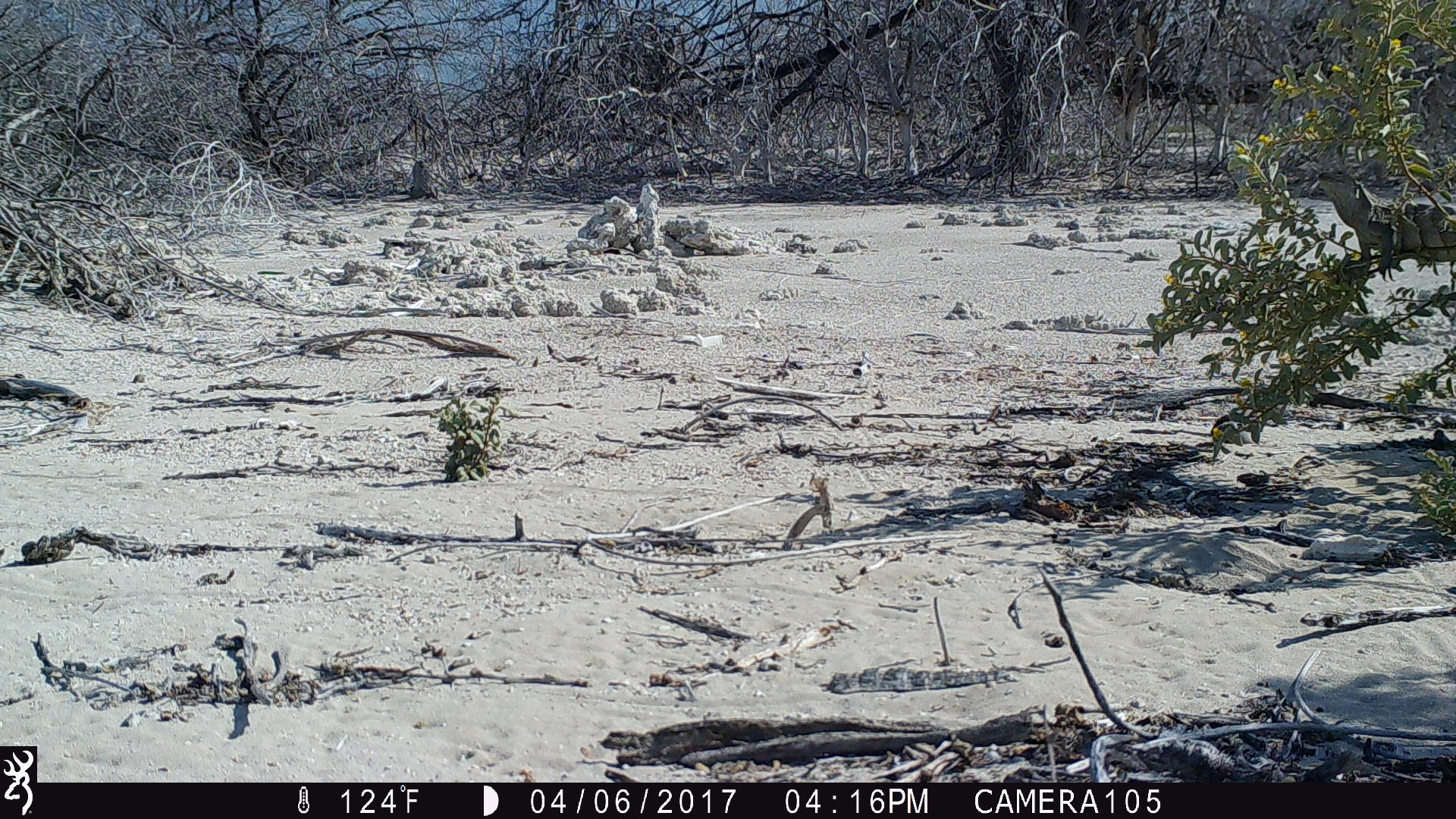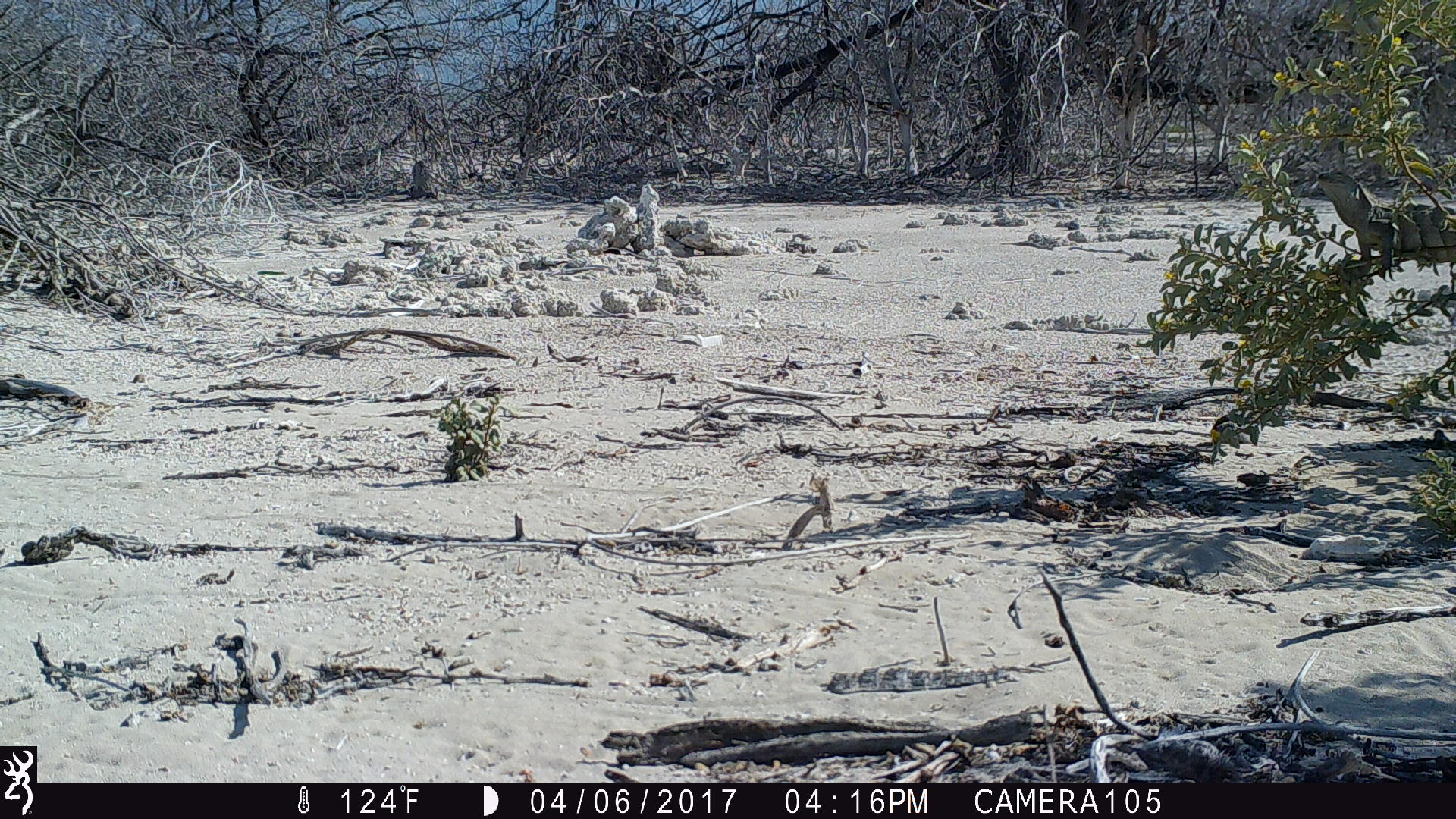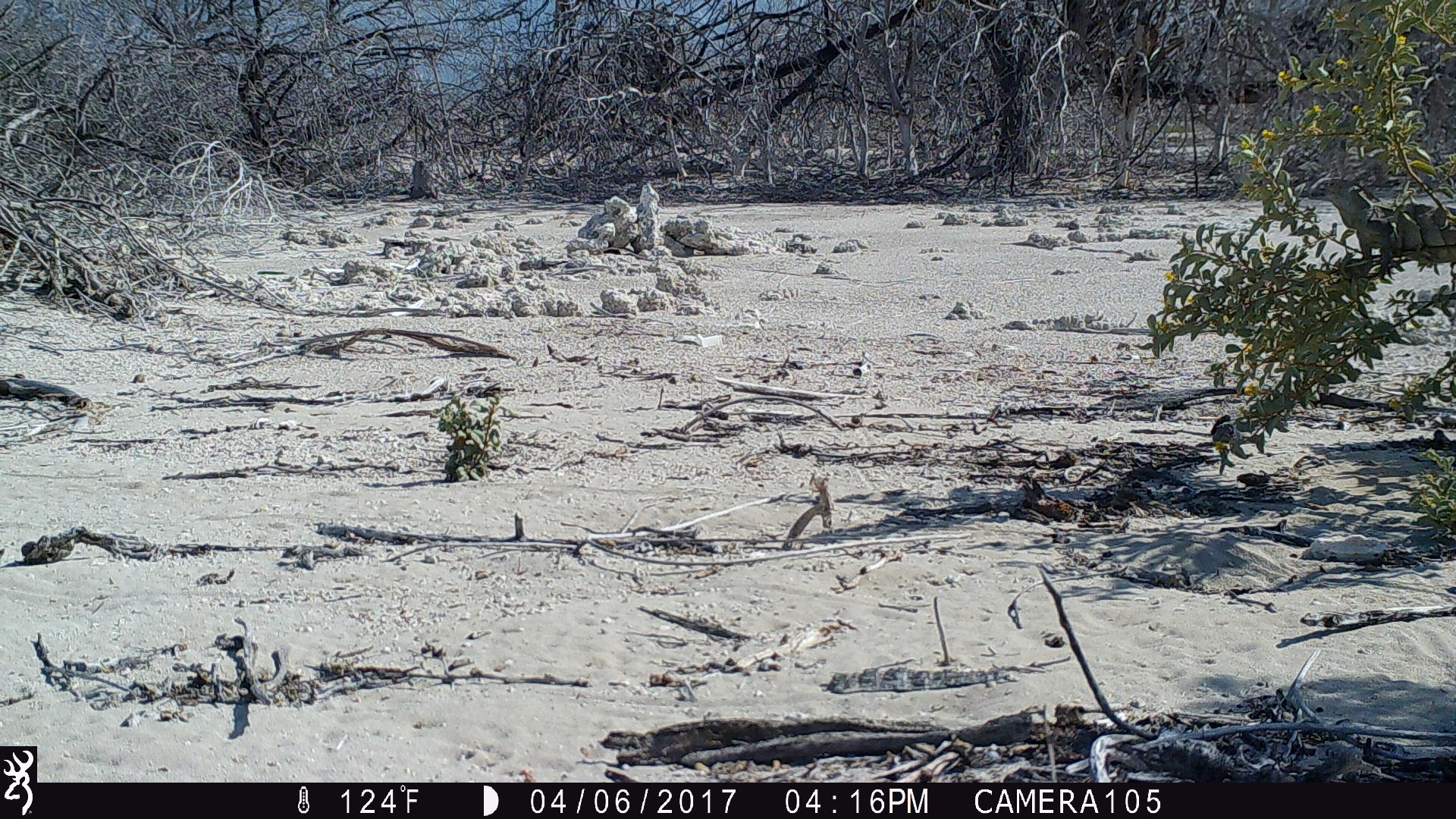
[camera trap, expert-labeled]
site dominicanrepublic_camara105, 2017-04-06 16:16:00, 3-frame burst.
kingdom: Animalia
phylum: Chordata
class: Reptilia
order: Squamata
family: Iguanidae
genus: Iguana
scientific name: Iguana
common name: typical iguanas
Iguana (typical iguanas).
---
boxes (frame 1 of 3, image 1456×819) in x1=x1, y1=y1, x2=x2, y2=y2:
iguana: x1=1312, y1=165, x2=1456, y2=284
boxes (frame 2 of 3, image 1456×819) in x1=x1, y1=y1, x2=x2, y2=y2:
iguana: x1=1309, y1=162, x2=1454, y2=283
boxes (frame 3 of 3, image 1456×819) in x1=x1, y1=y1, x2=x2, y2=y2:
iguana: x1=1301, y1=165, x2=1456, y2=292